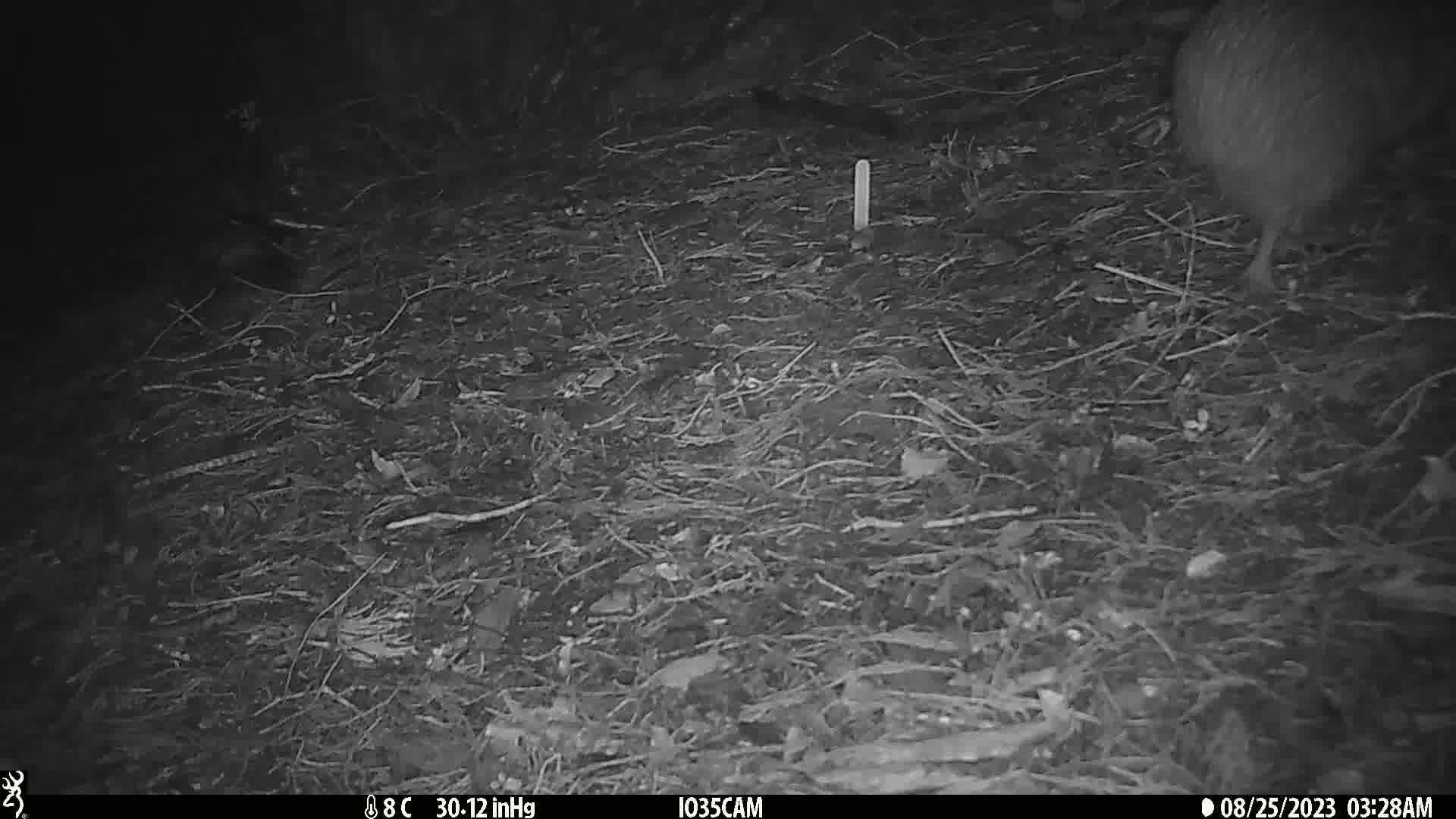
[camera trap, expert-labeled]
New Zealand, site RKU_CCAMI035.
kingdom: Animalia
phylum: Chordata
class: Aves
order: Apterygiformes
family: Apterygidae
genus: Apteryx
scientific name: Apteryx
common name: kiwi